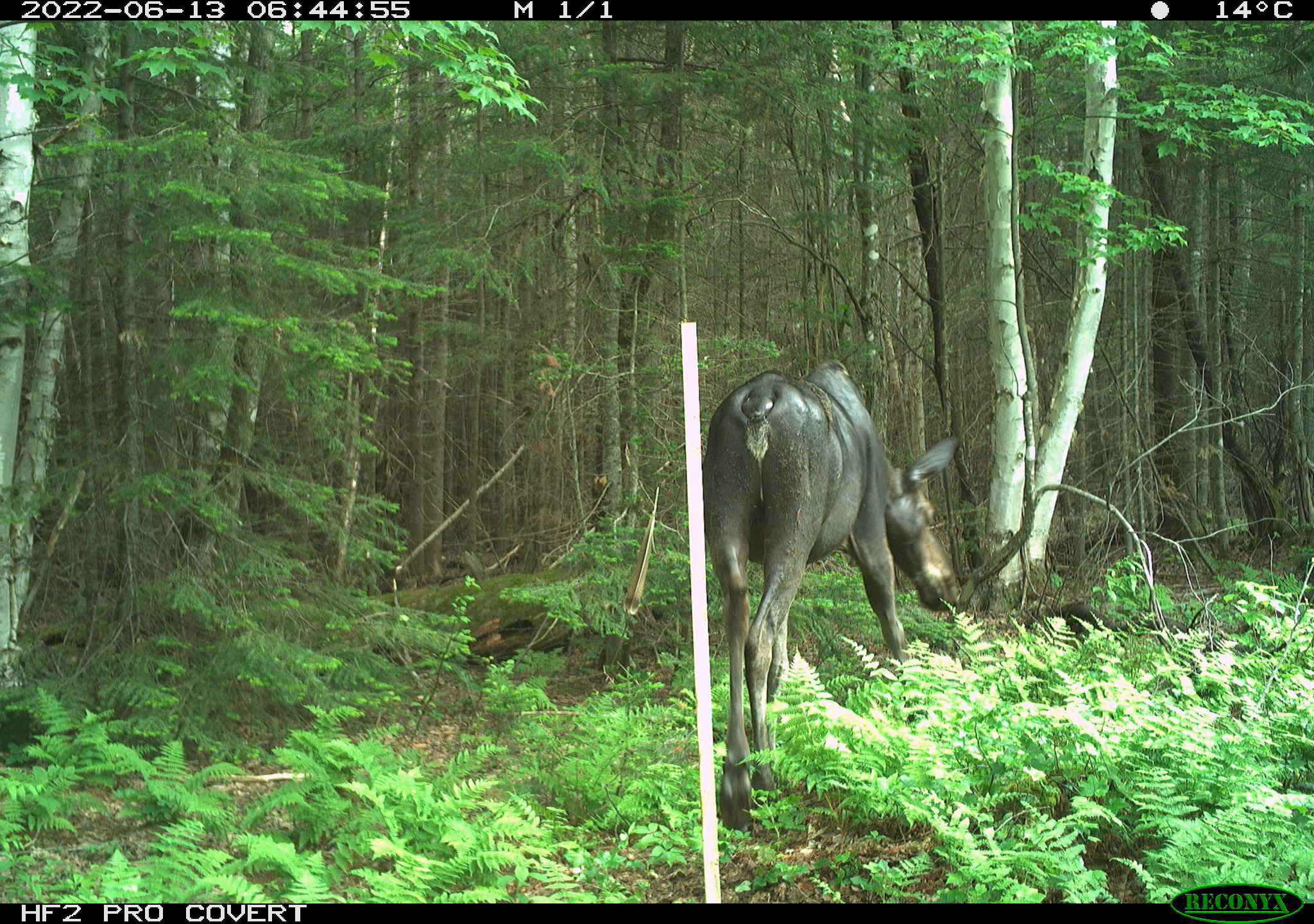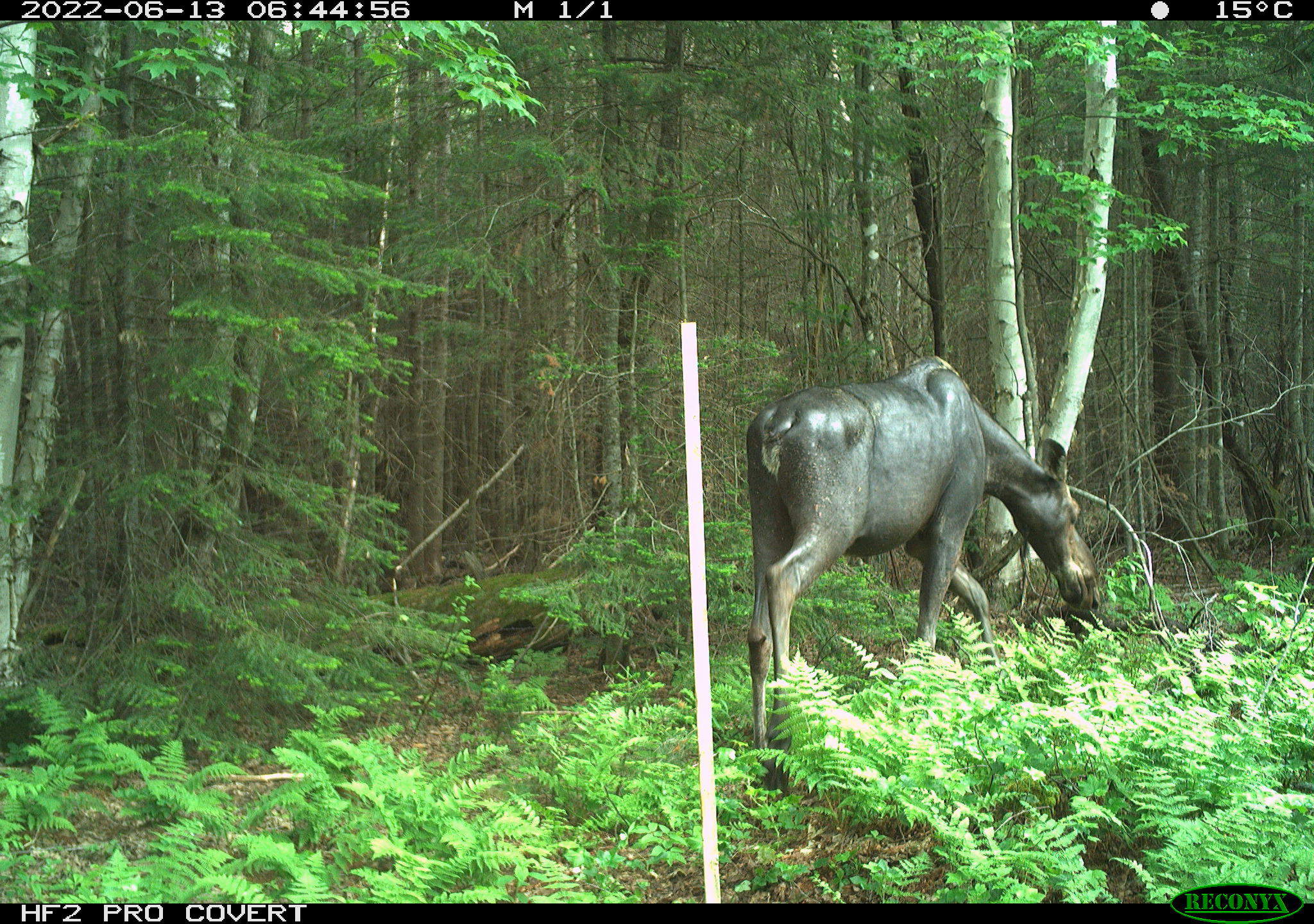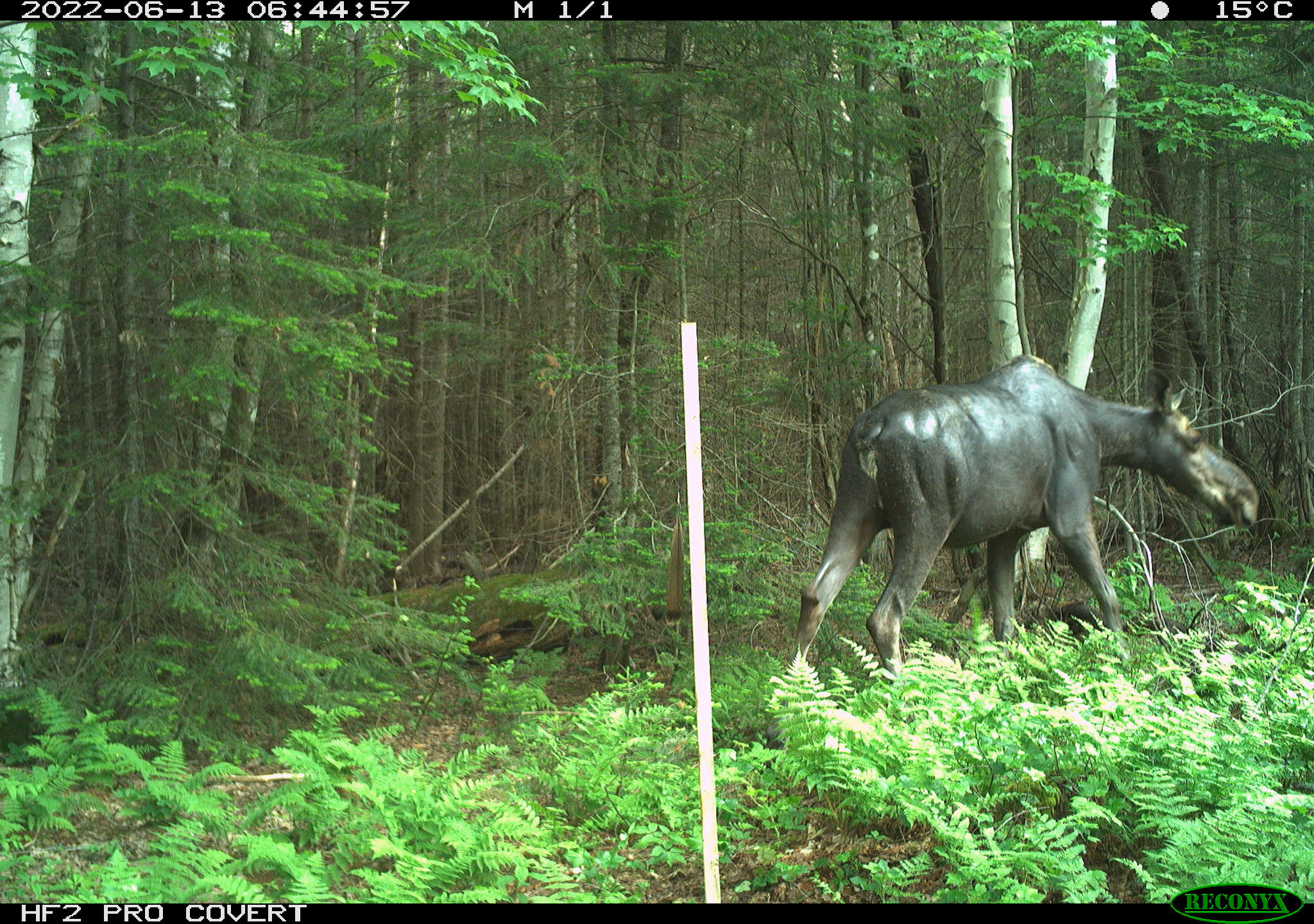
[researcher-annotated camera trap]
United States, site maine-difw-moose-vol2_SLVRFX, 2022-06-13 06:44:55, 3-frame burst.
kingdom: Animalia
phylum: Chordata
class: Mammalia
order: Artiodactyla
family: Cervidae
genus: Alces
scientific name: Alces alces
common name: moose